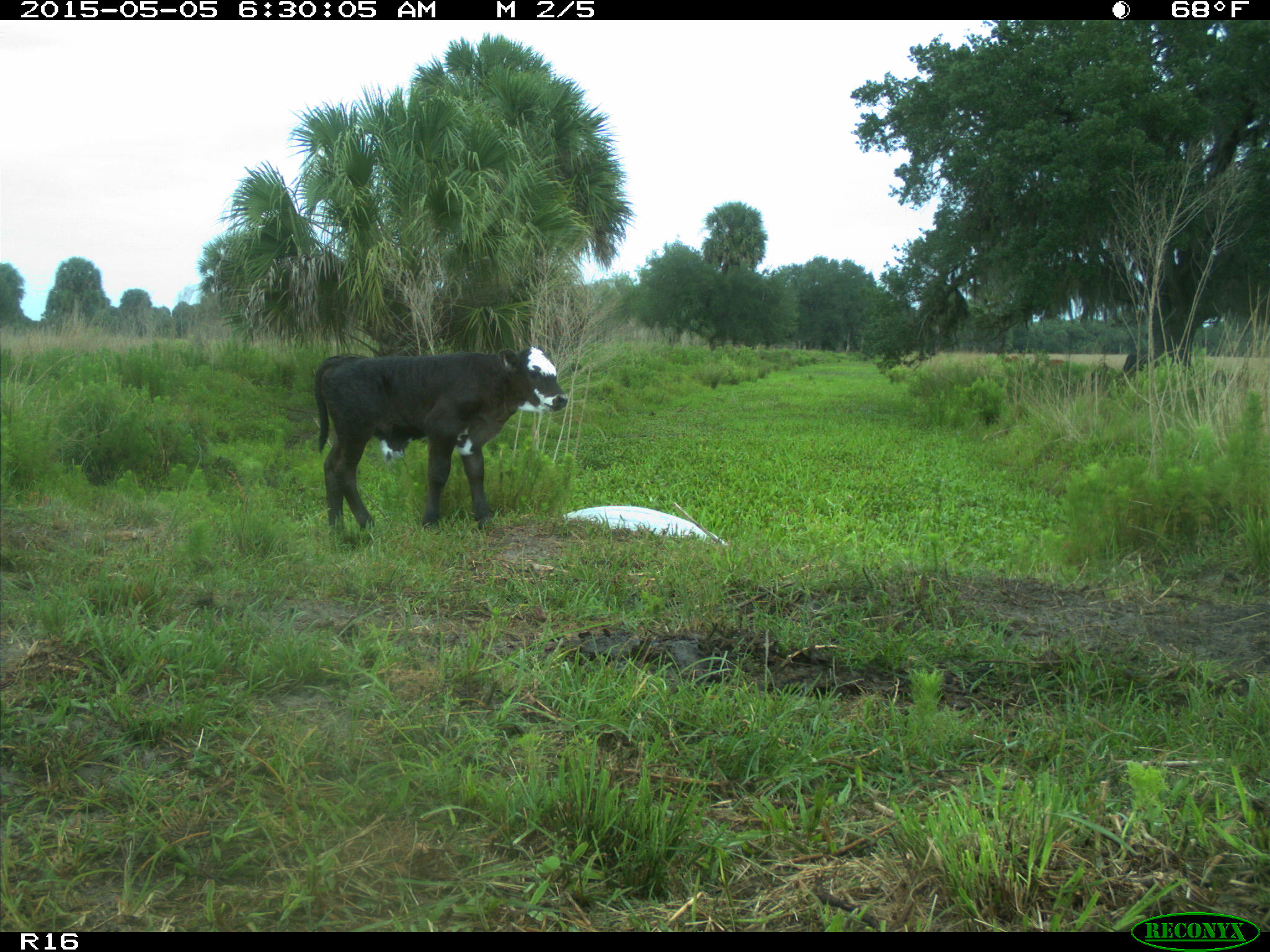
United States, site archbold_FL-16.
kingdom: Animalia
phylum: Chordata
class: Mammalia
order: Artiodactyla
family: Bovidae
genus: Bos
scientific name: Bos taurus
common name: domestic cow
Bos taurus (domestic cow).